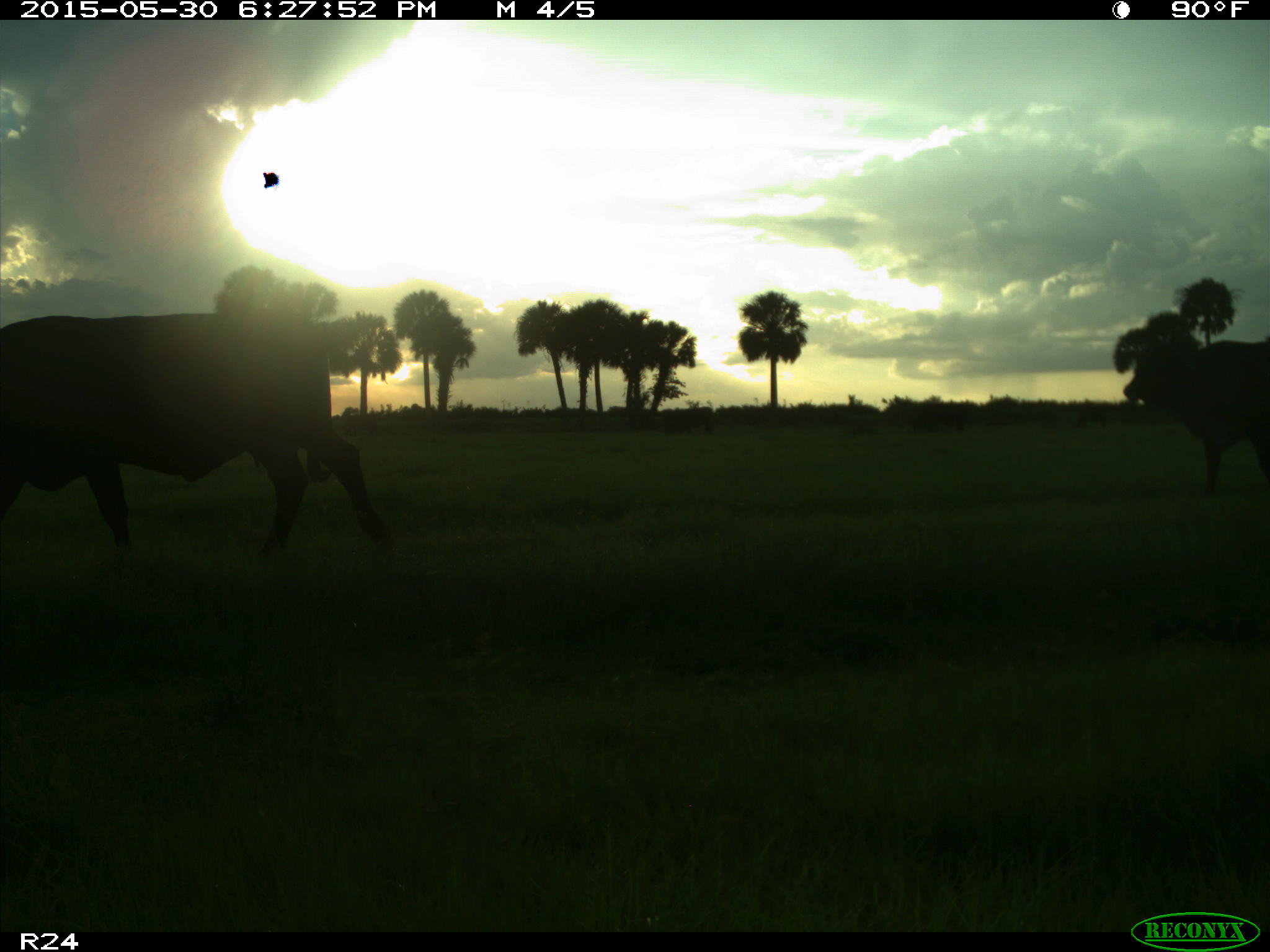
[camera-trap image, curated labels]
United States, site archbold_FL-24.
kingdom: Animalia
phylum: Chordata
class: Mammalia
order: Artiodactyla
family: Bovidae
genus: Bos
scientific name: Bos taurus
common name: domestic cow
Bos taurus (domestic cow).